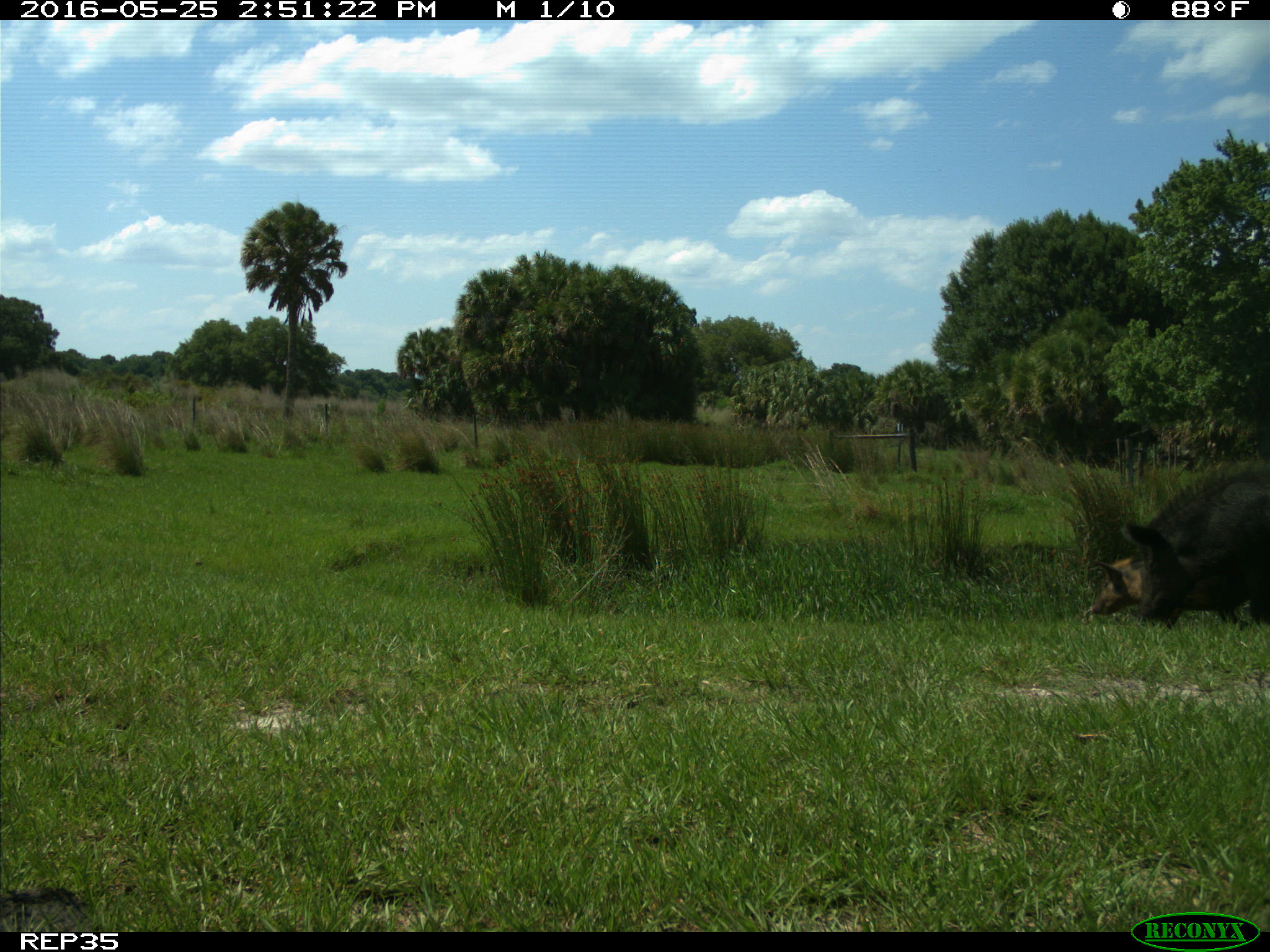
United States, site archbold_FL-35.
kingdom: Animalia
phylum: Chordata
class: Mammalia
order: Artiodactyla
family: Suidae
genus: Sus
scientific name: Sus scrofa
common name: wild boar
Sus scrofa (wild boar).